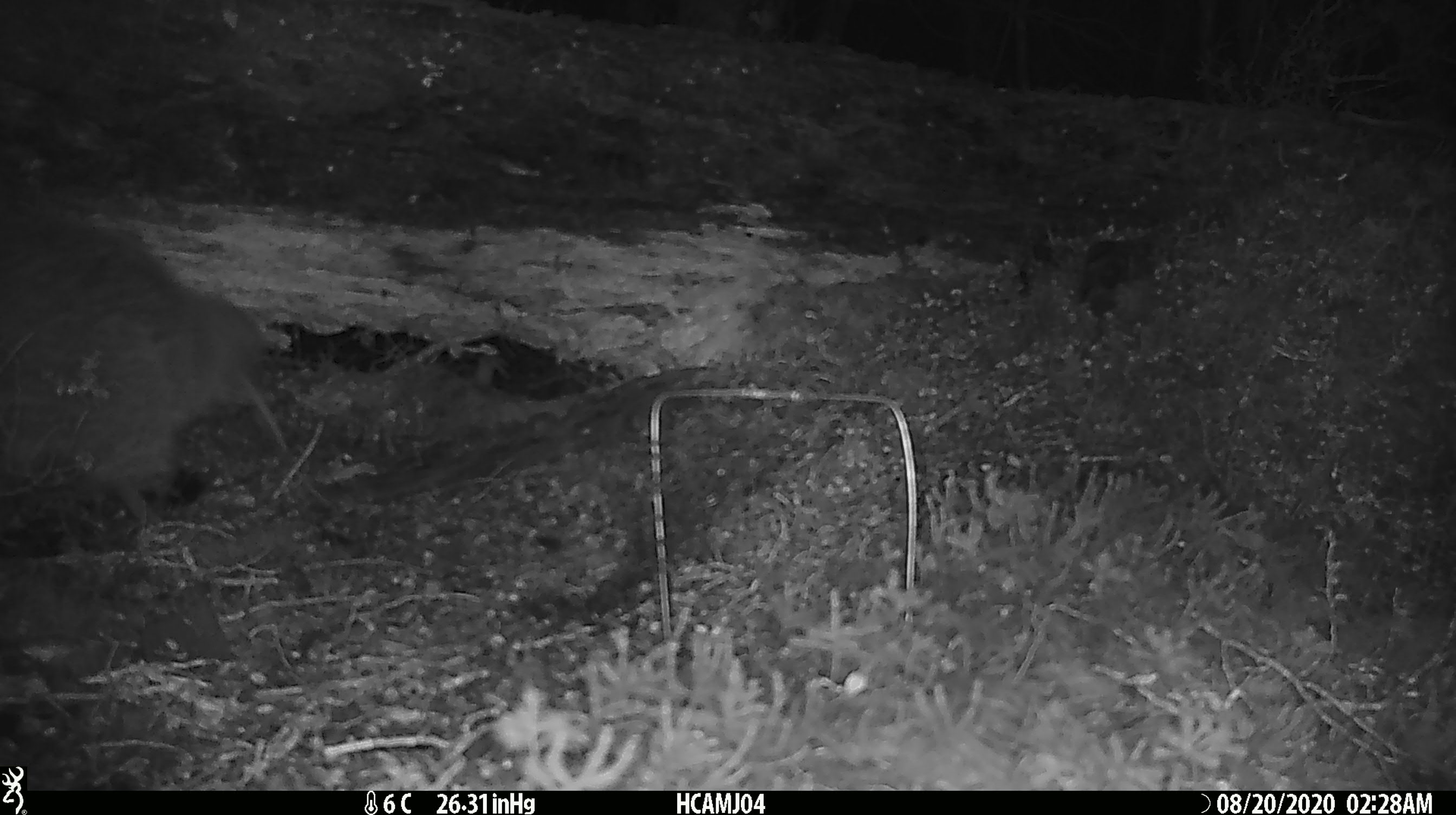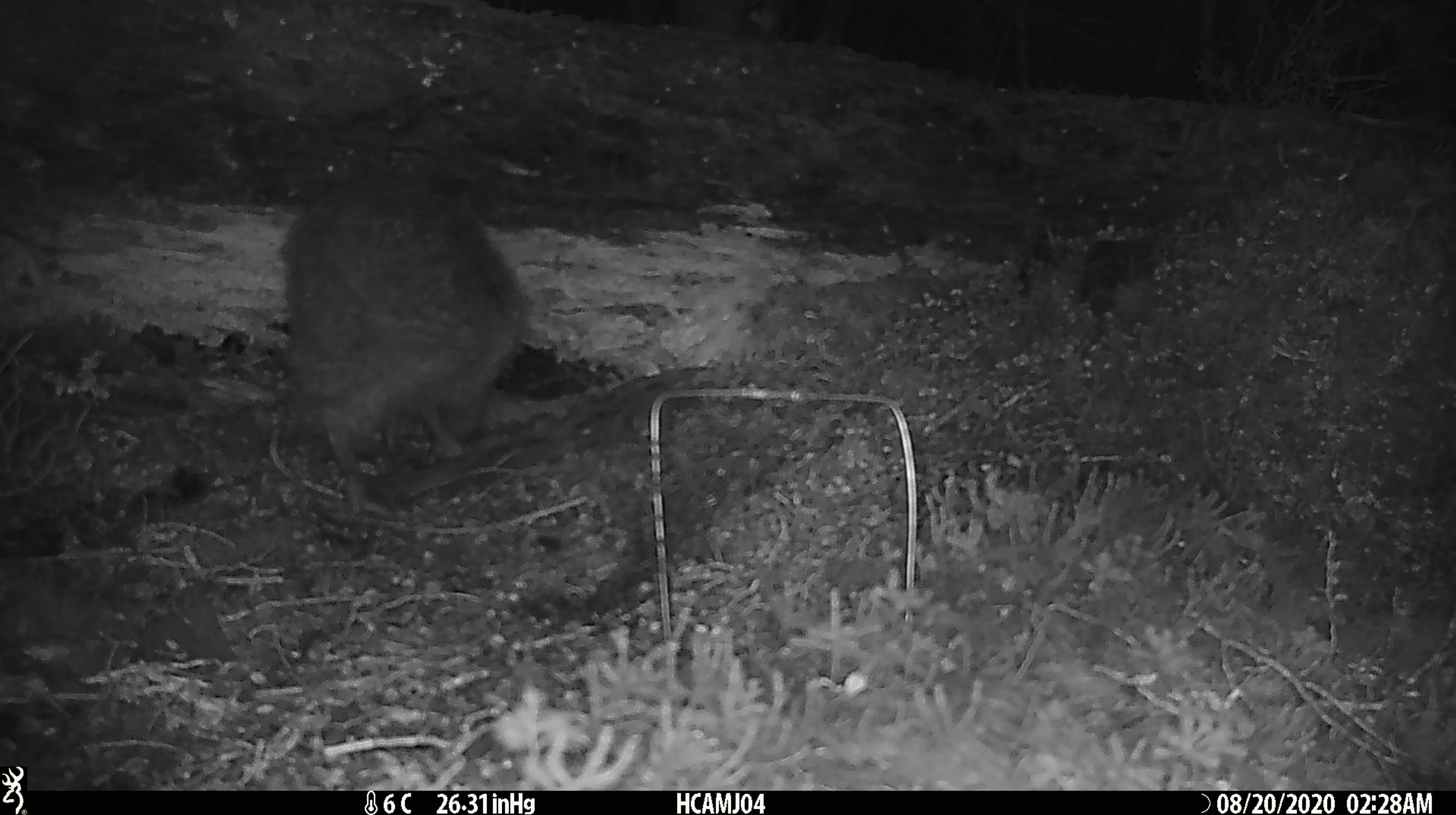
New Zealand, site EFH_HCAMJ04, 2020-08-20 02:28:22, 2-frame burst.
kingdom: Animalia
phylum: Chordata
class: Aves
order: Apterygiformes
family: Apterygidae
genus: Apteryx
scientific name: Apteryx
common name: kiwi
Kiwi (Apteryx).